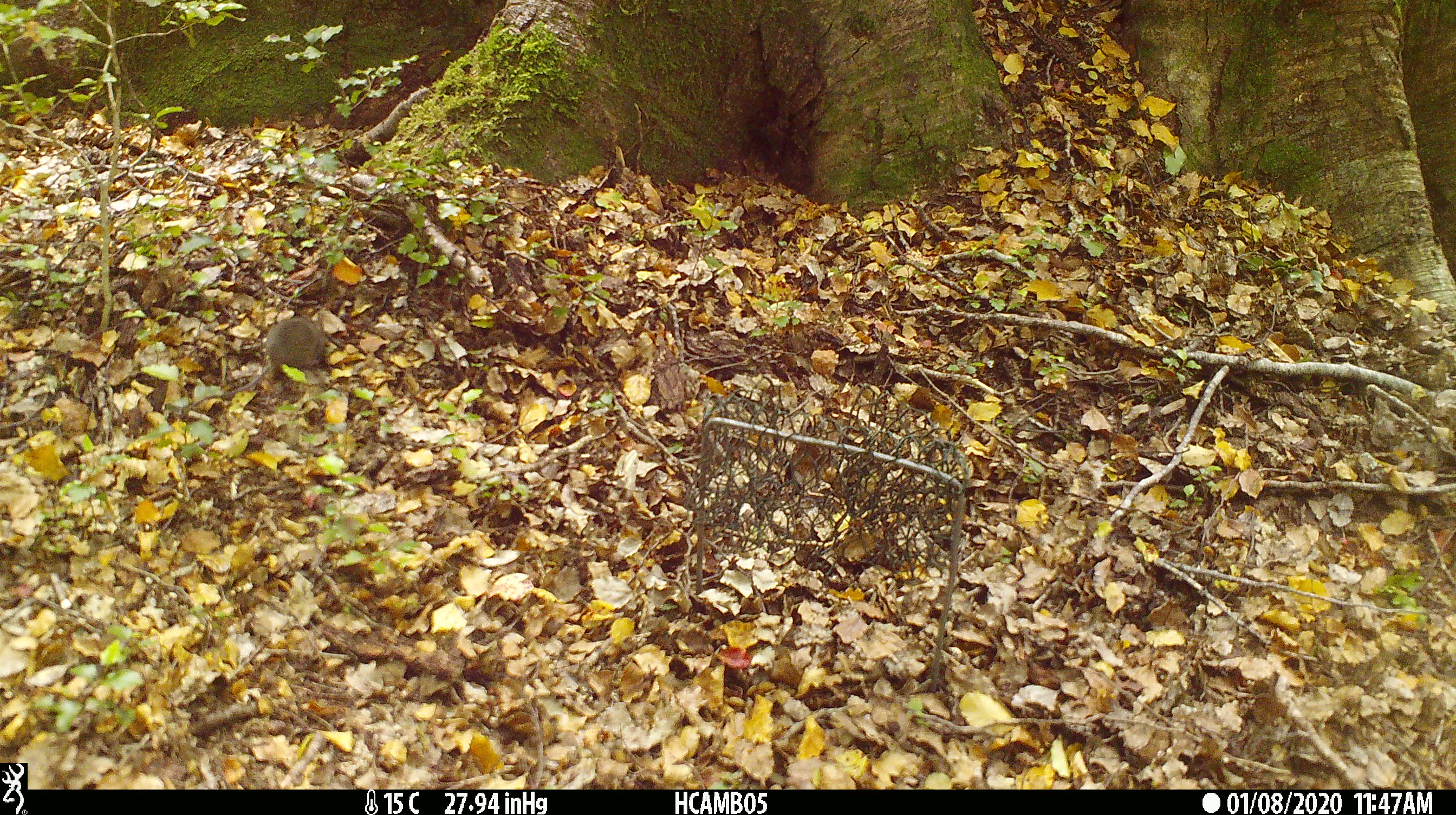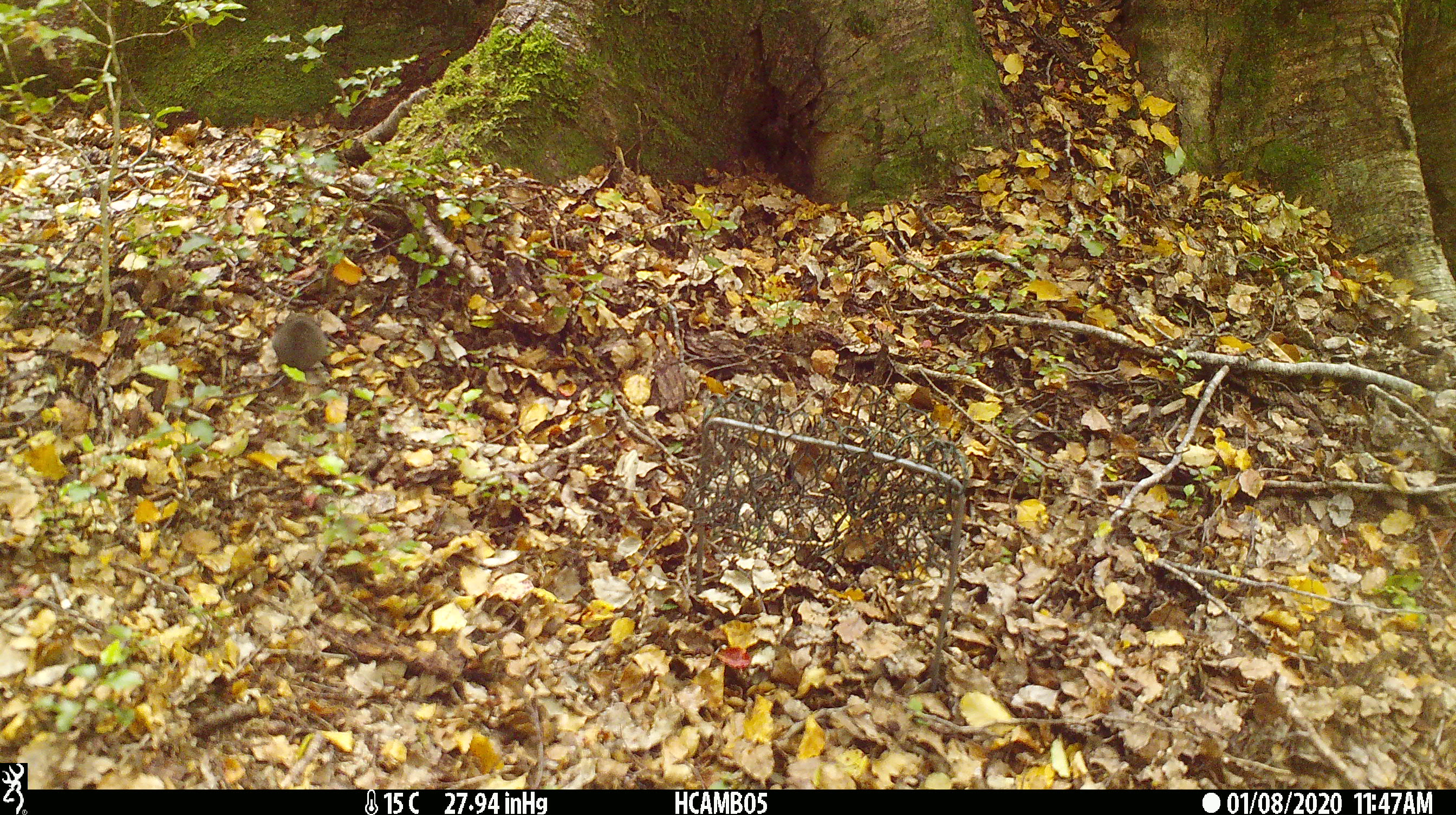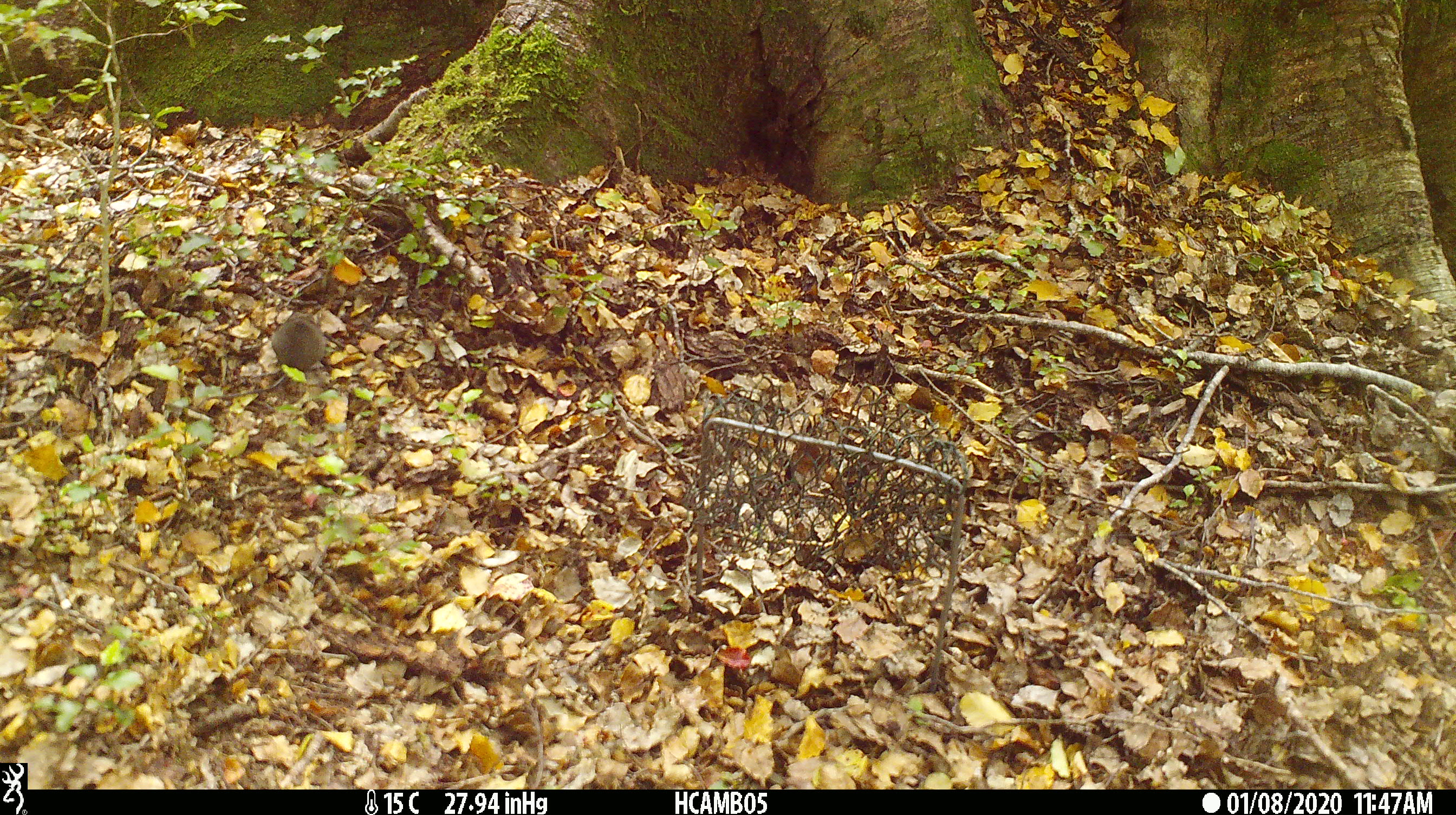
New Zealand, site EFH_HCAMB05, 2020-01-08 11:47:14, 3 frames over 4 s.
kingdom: Animalia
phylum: Chordata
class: Mammalia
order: Rodentia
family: Muridae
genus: Mus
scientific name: Mus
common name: mouse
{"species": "mouse (Mus)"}